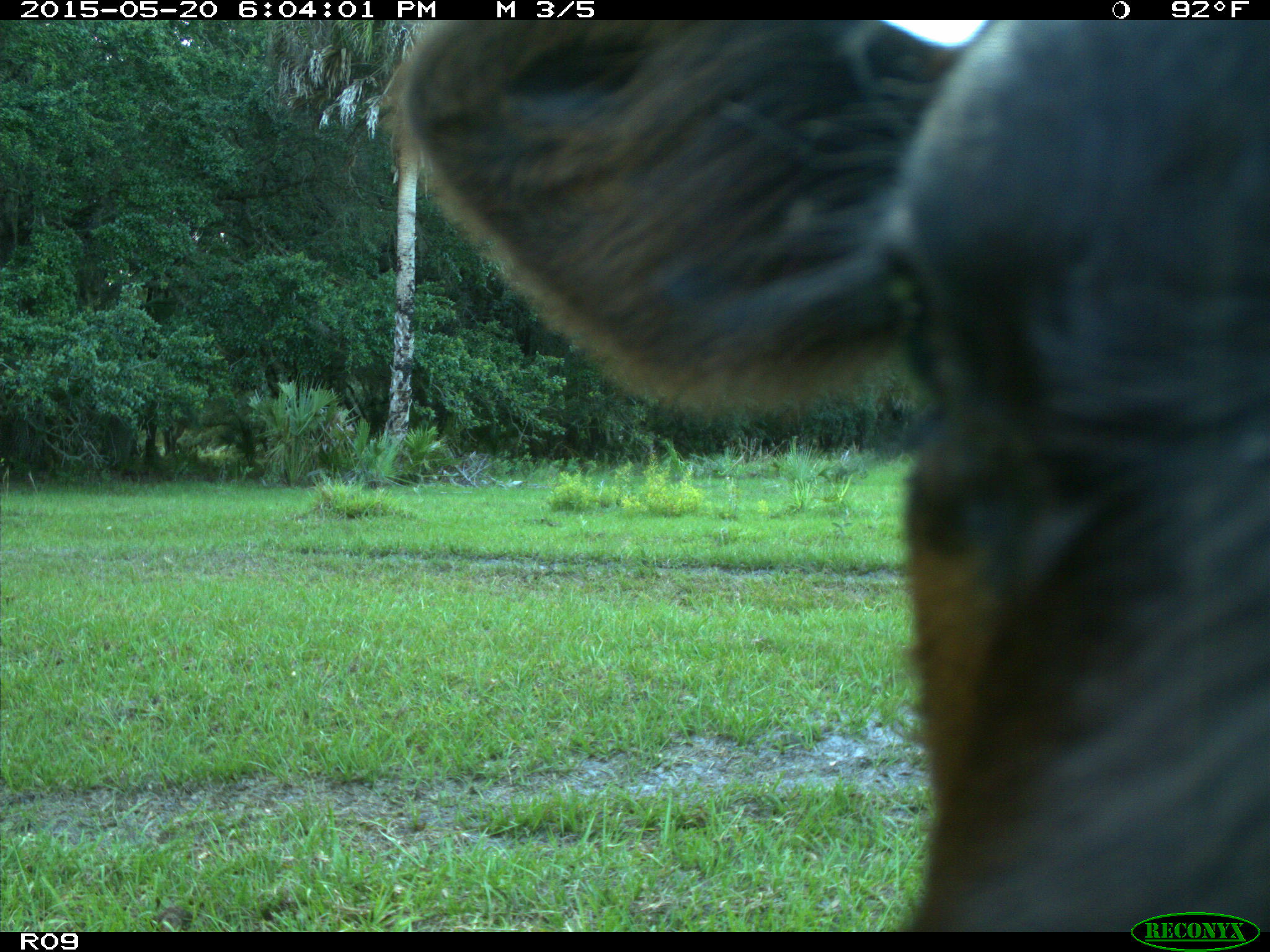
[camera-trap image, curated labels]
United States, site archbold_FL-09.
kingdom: Animalia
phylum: Chordata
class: Mammalia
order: Artiodactyla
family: Bovidae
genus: Bos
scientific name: Bos taurus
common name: domestic cow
Bos taurus (domestic cow).